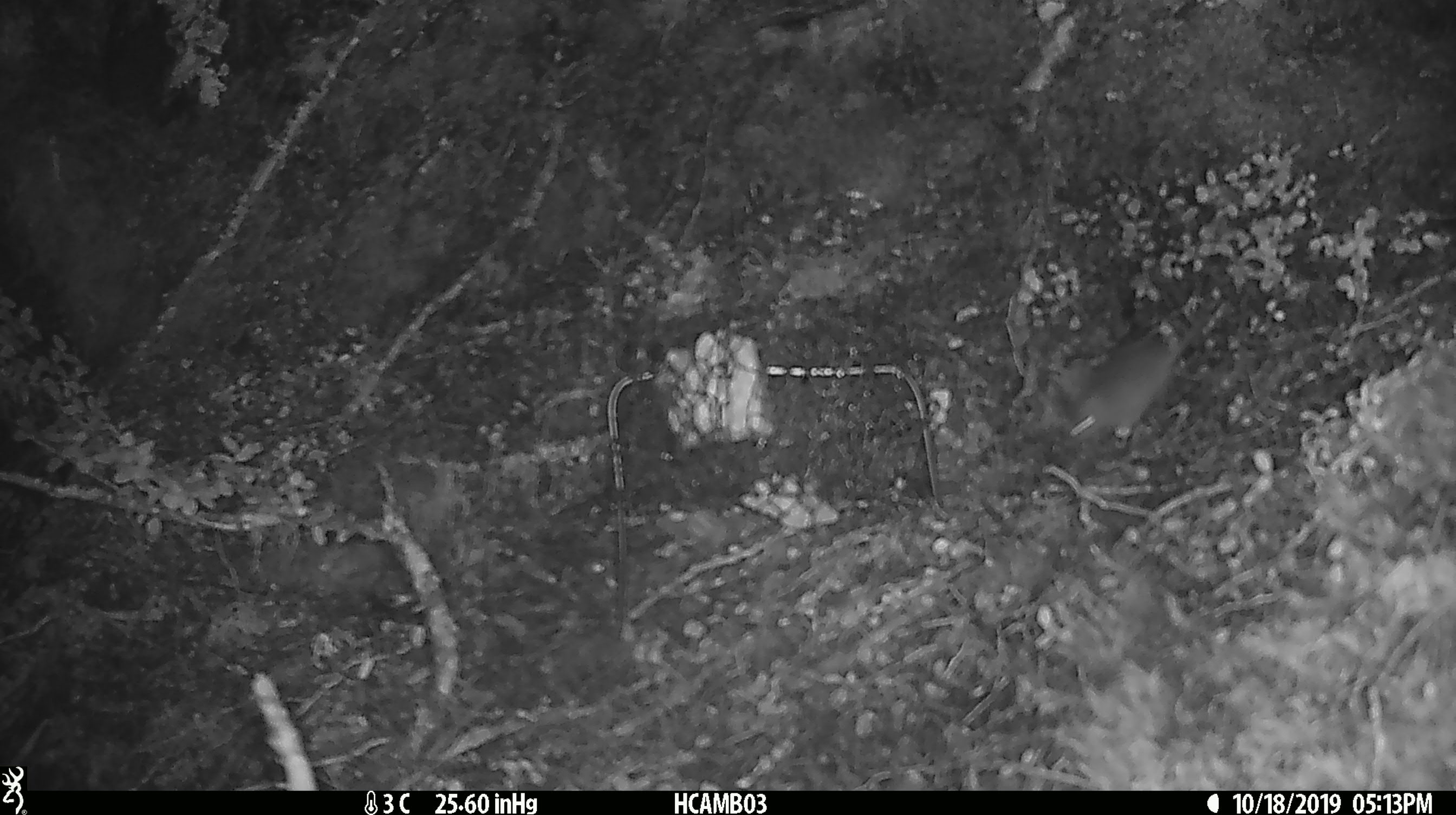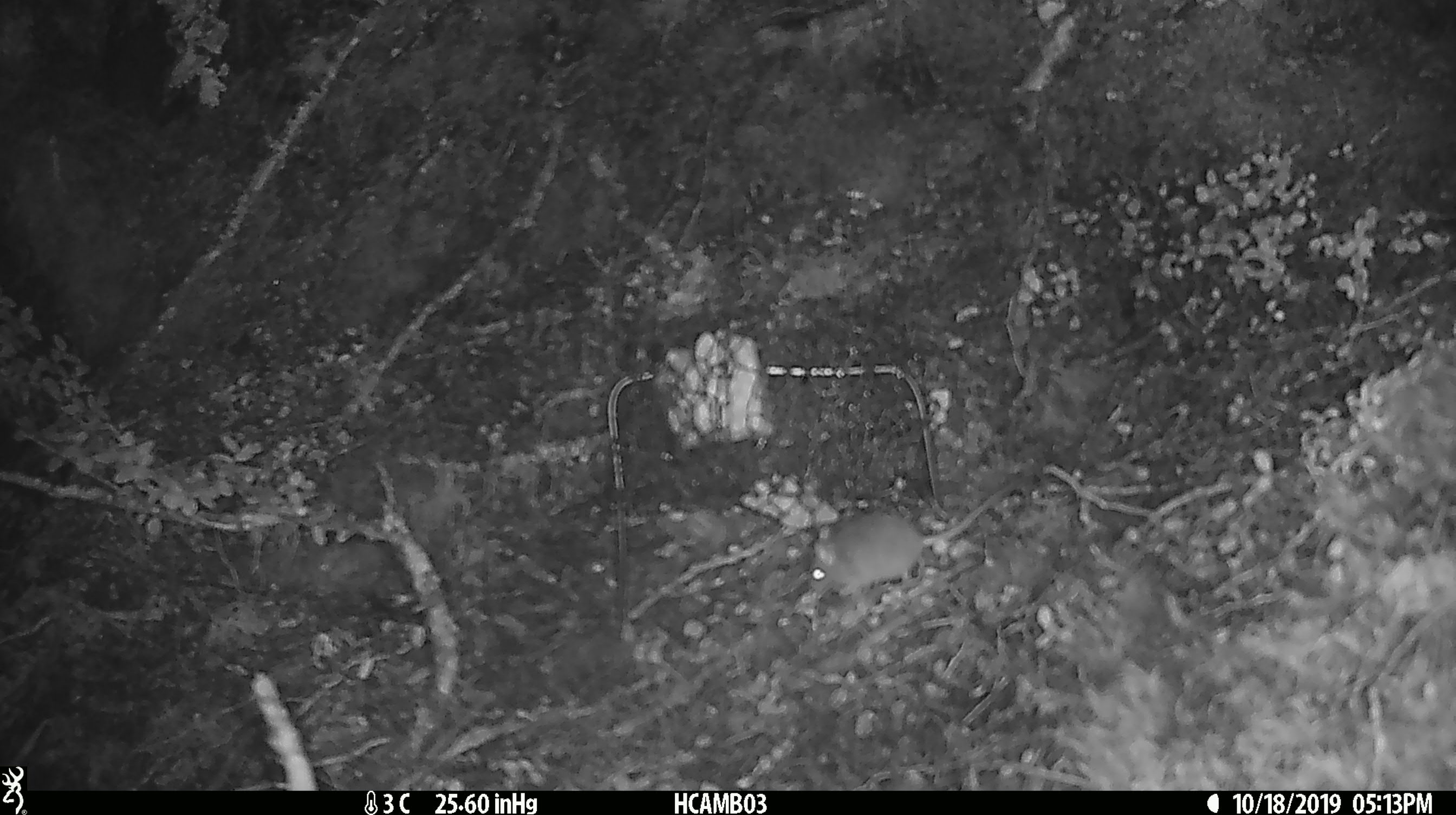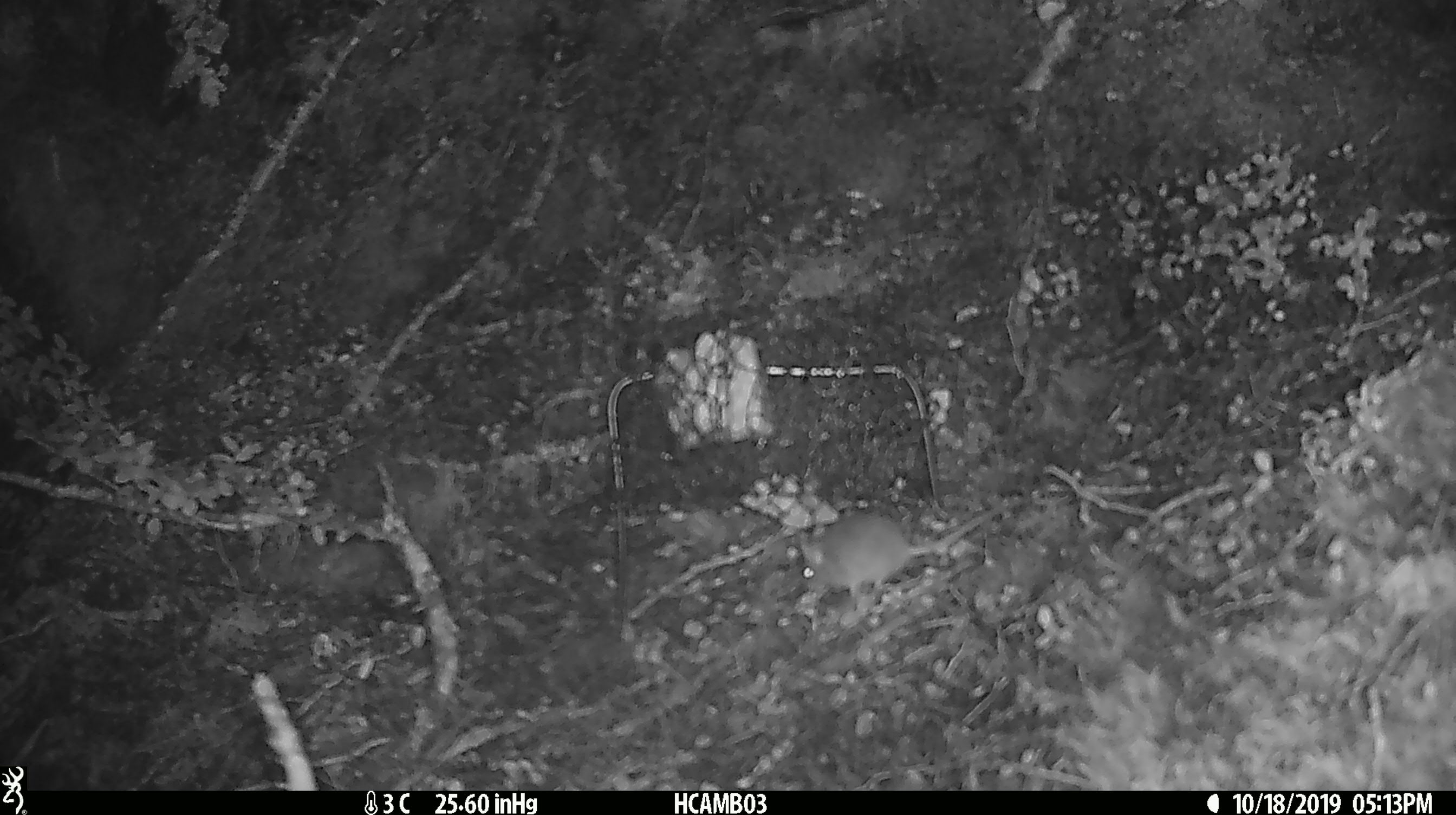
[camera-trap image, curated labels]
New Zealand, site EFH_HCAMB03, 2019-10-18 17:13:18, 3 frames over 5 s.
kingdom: Animalia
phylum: Chordata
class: Mammalia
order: Rodentia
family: Muridae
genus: Mus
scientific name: Mus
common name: mouse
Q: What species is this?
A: Mouse (Mus).